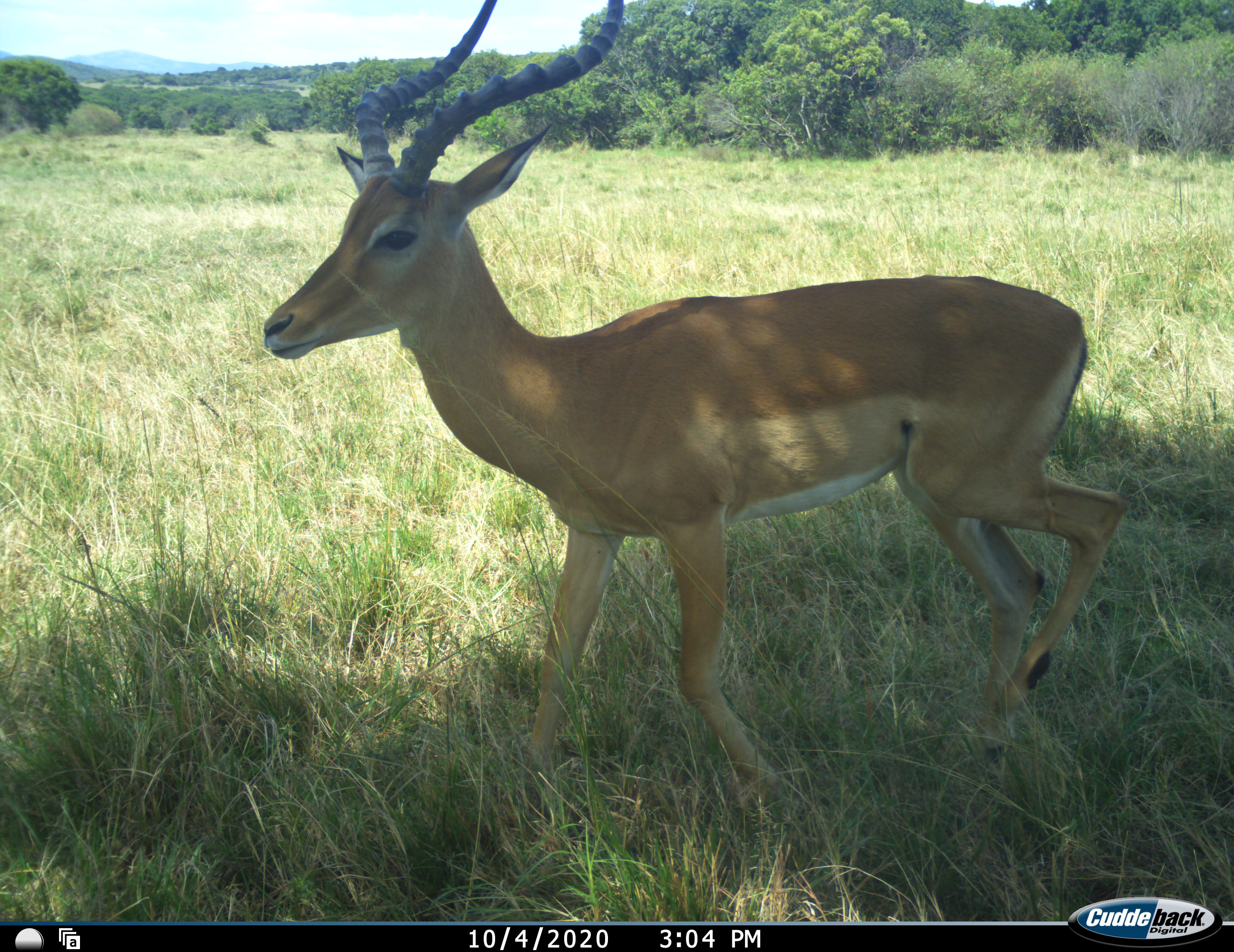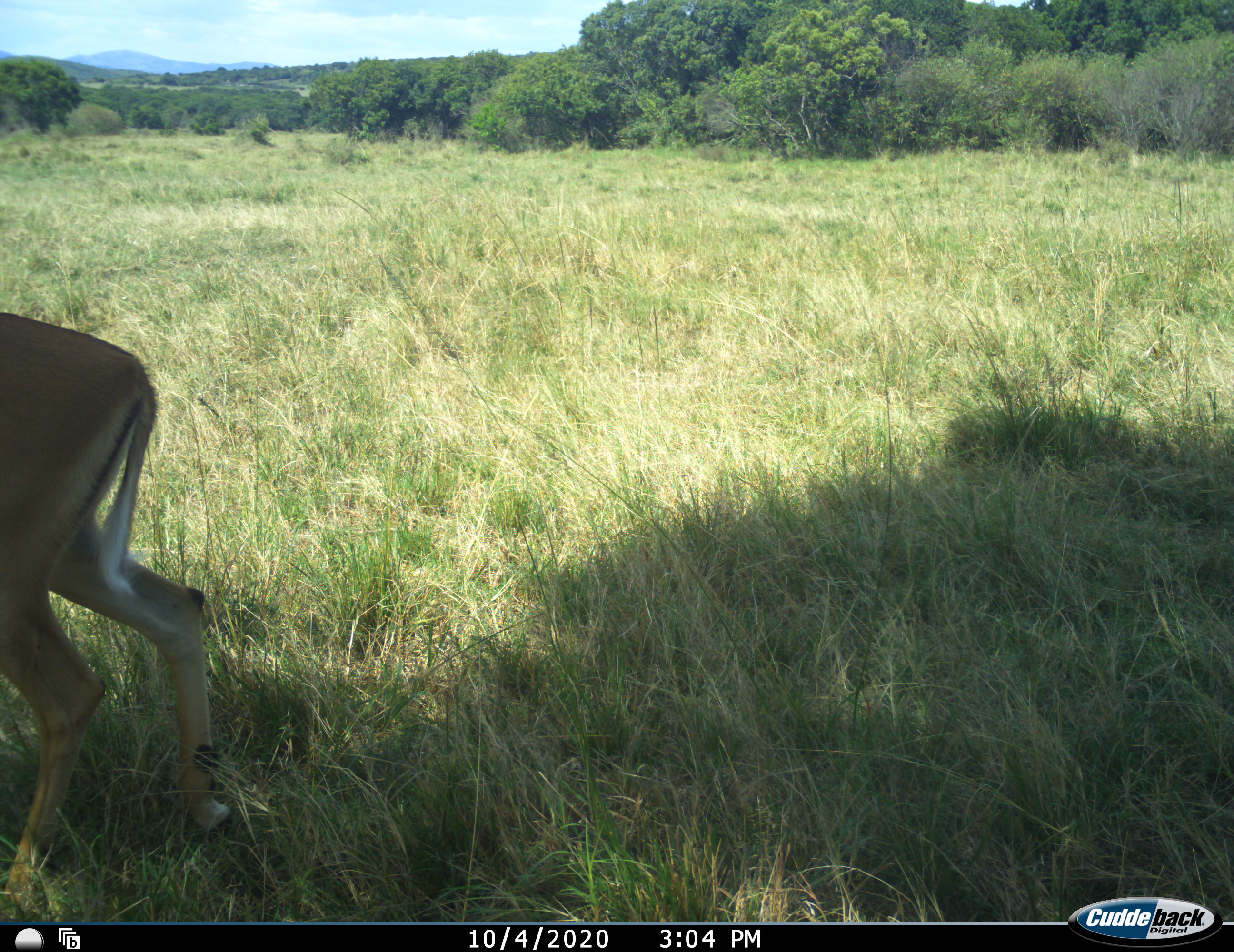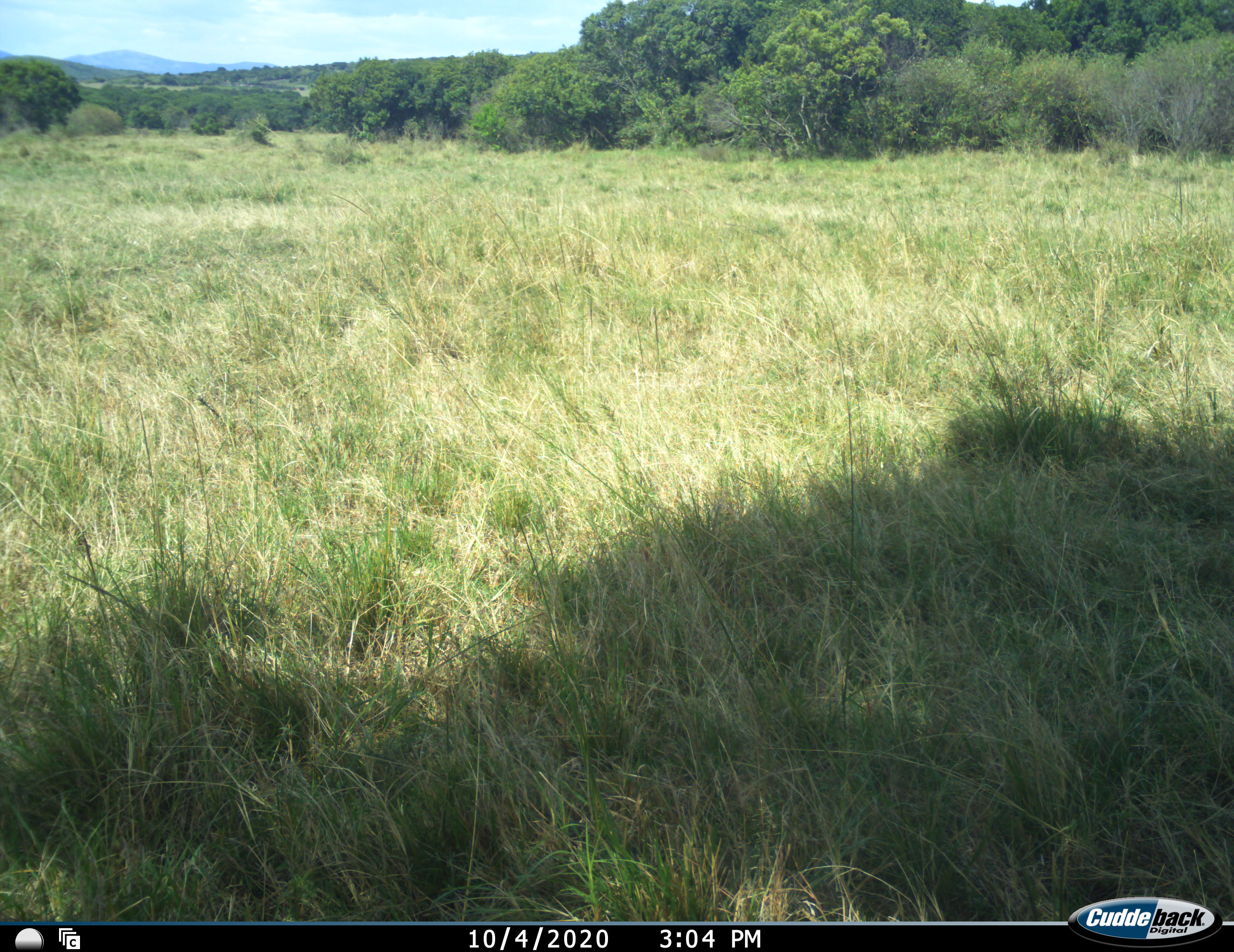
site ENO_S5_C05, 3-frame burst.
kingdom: Animalia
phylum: Chordata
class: Mammalia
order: Artiodactyla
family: Bovidae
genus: Aepyceros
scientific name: Aepyceros melampus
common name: impala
Impala (Aepyceros melampus), count 1. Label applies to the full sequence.